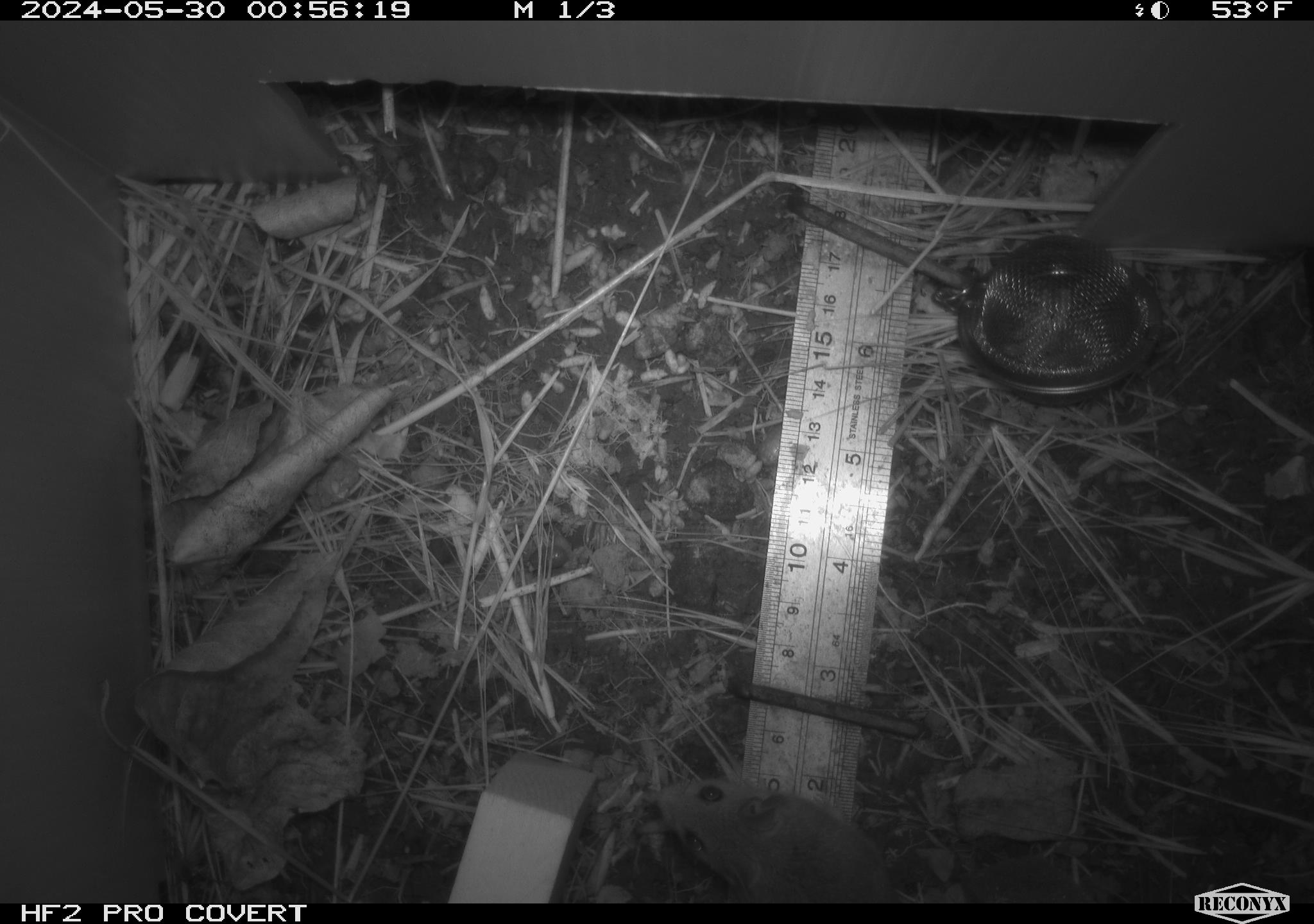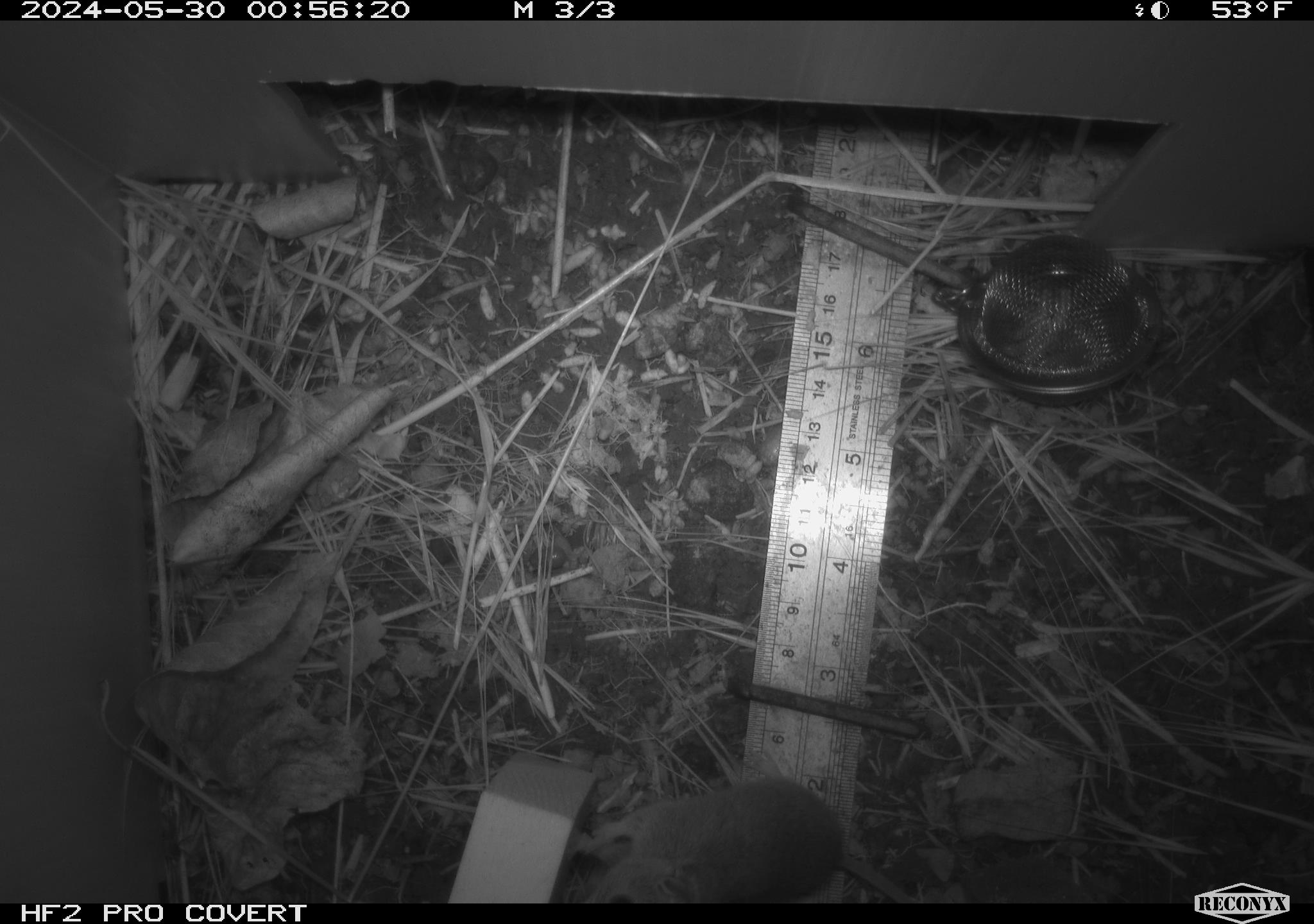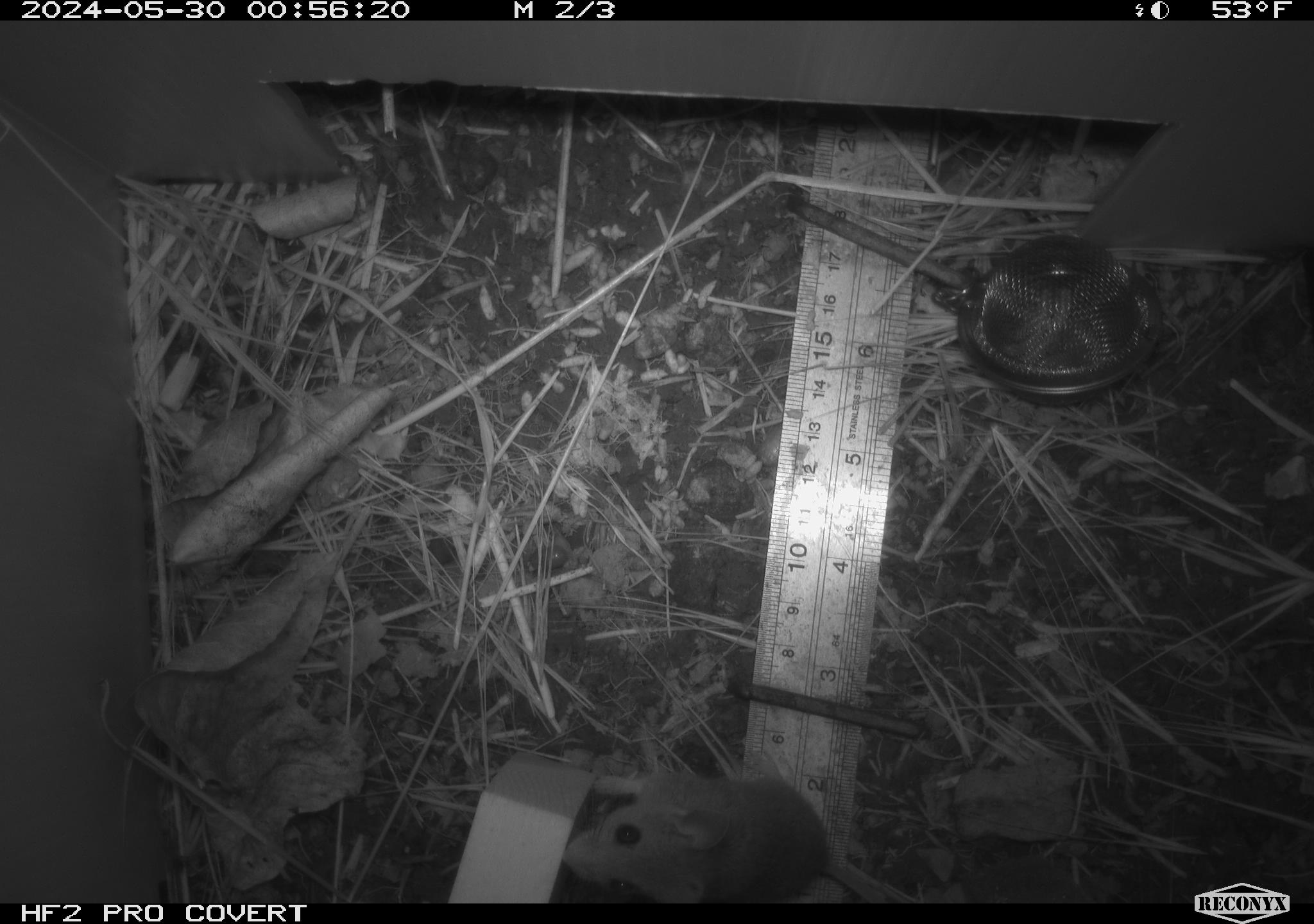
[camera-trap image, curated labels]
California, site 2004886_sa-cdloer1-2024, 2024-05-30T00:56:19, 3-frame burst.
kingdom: Animalia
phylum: Chordata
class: Mammalia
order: Rodentia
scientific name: Rodentia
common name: mouse species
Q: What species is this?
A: Mouse species (Rodentia).